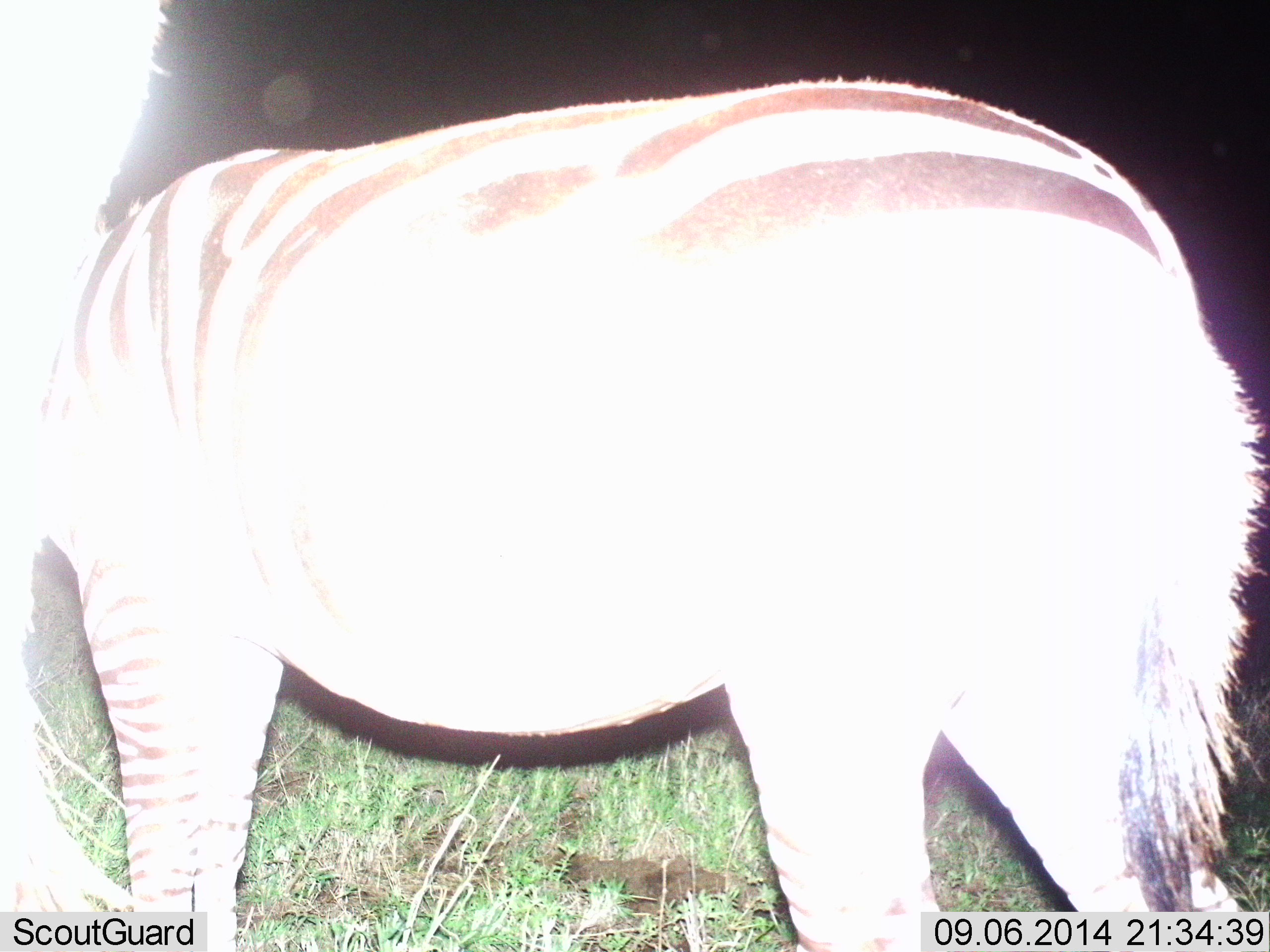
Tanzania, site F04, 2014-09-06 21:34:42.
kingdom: Animalia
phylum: Chordata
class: Mammalia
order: Perissodactyla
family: Equidae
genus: Equus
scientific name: Equus quagga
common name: plains zebra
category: zebra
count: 2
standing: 100%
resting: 0%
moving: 0%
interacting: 0%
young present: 0%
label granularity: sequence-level